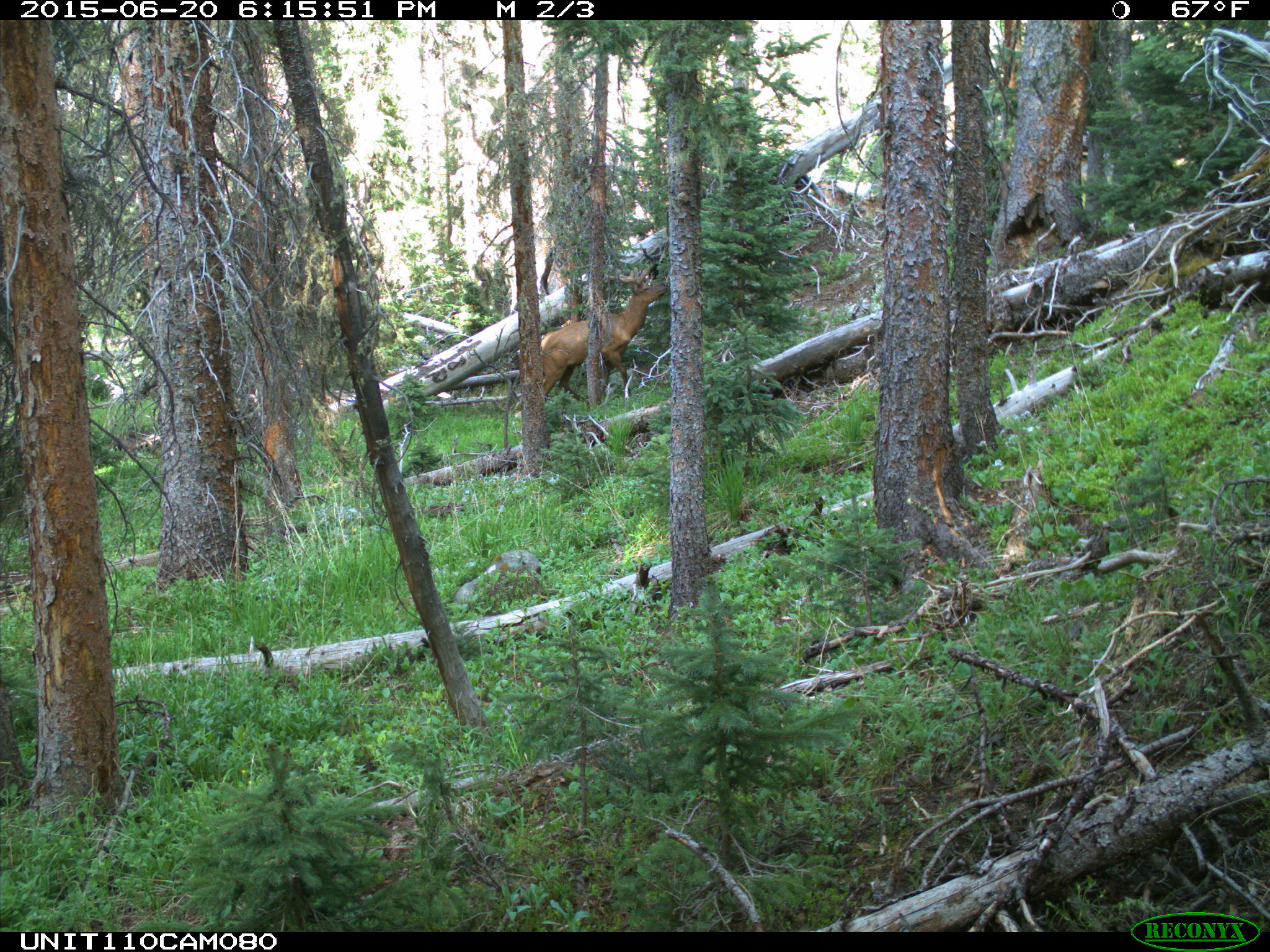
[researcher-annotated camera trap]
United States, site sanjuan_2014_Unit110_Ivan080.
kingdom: Animalia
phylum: Chordata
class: Mammalia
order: Artiodactyla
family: Cervidae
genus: Cervus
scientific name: Cervus elaphus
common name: red deer